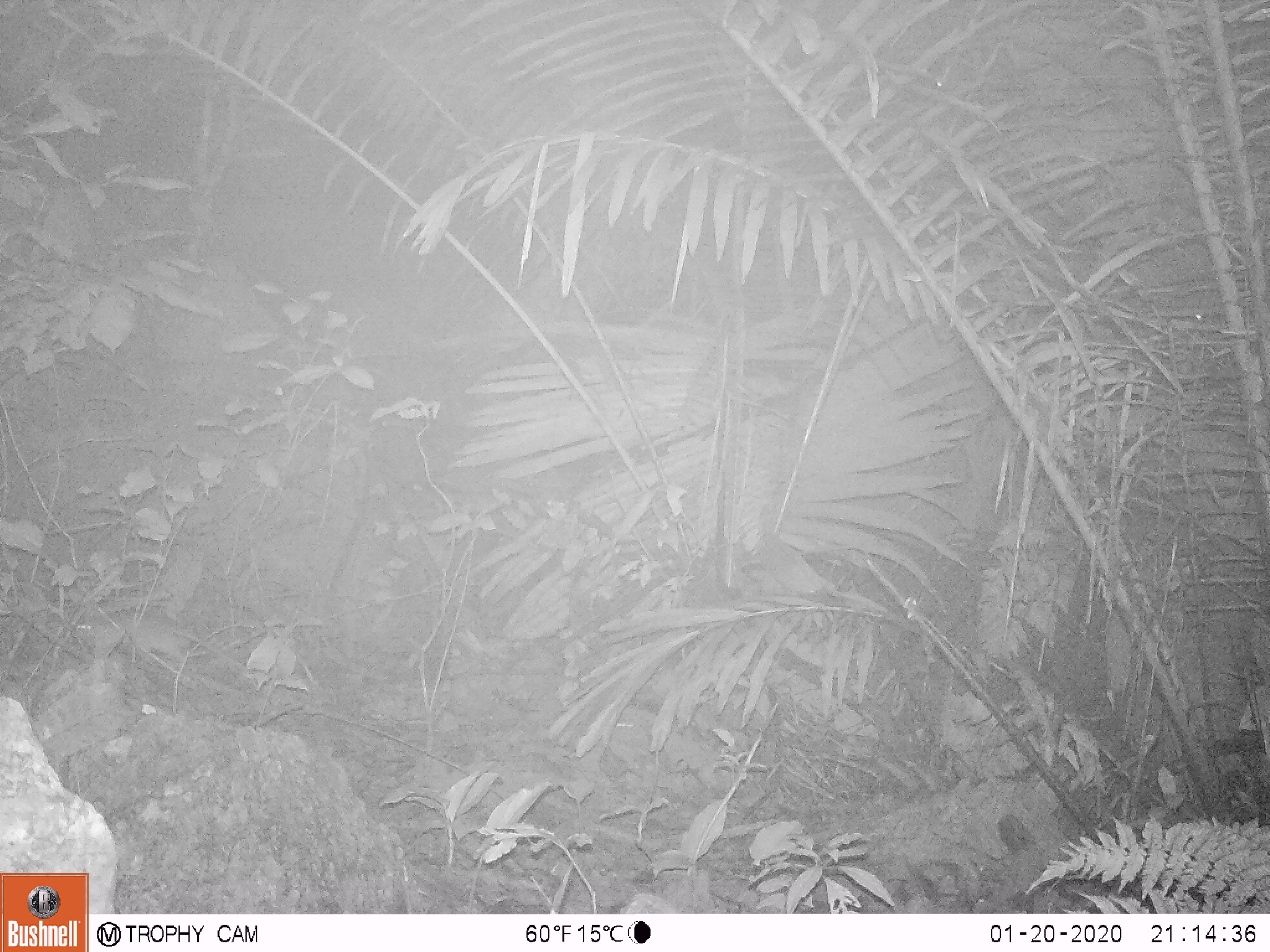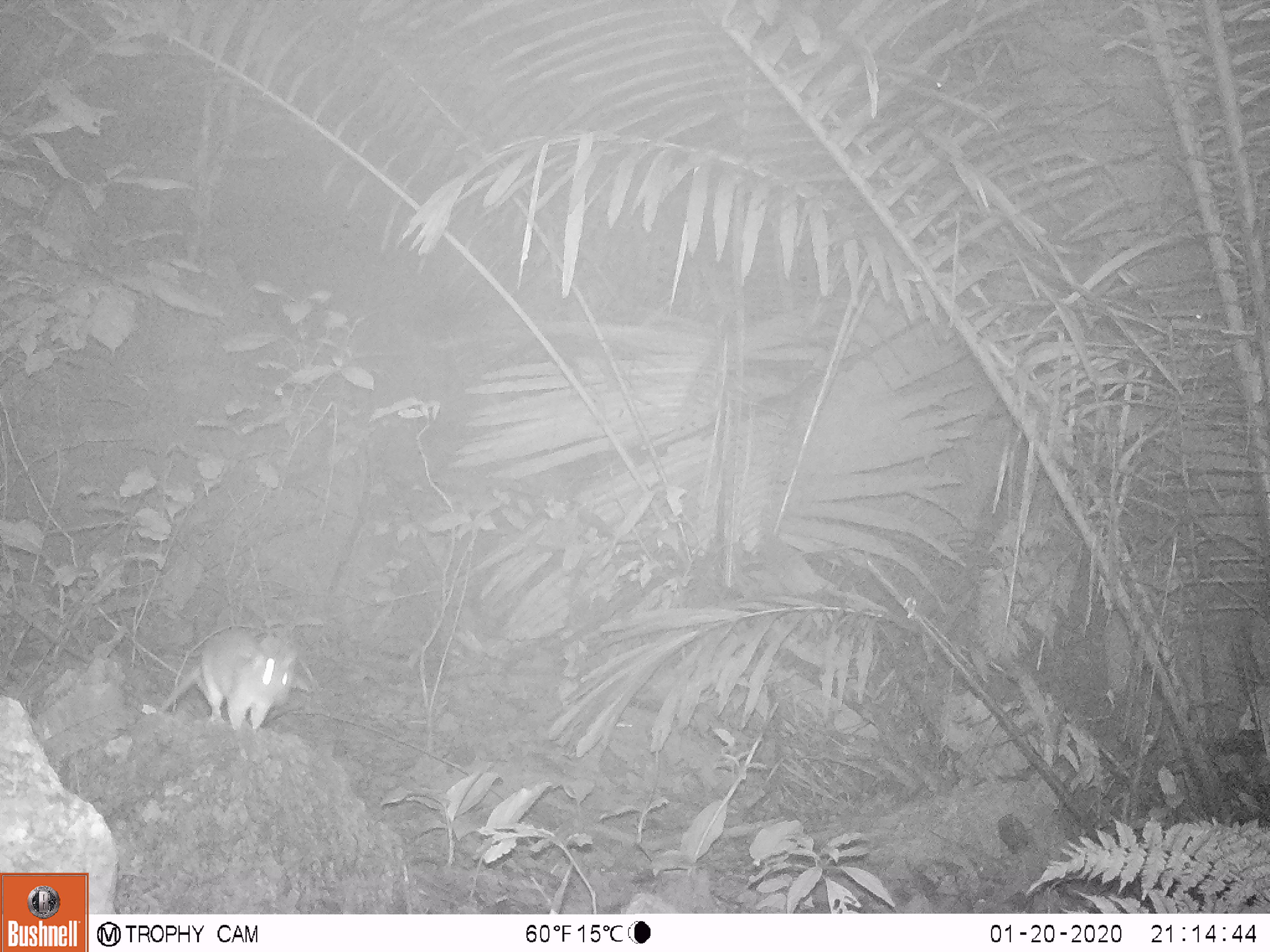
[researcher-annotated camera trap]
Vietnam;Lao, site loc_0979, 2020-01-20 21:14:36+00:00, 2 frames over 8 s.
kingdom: Animalia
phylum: Chordata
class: Mammalia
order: Rodentia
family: Muridae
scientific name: Muridae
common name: old-world mice and rats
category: unidentified murid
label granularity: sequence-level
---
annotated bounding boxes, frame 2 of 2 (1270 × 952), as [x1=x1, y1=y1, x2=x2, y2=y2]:
unidentified murid: [x1=159, y1=626, x2=303, y2=731]